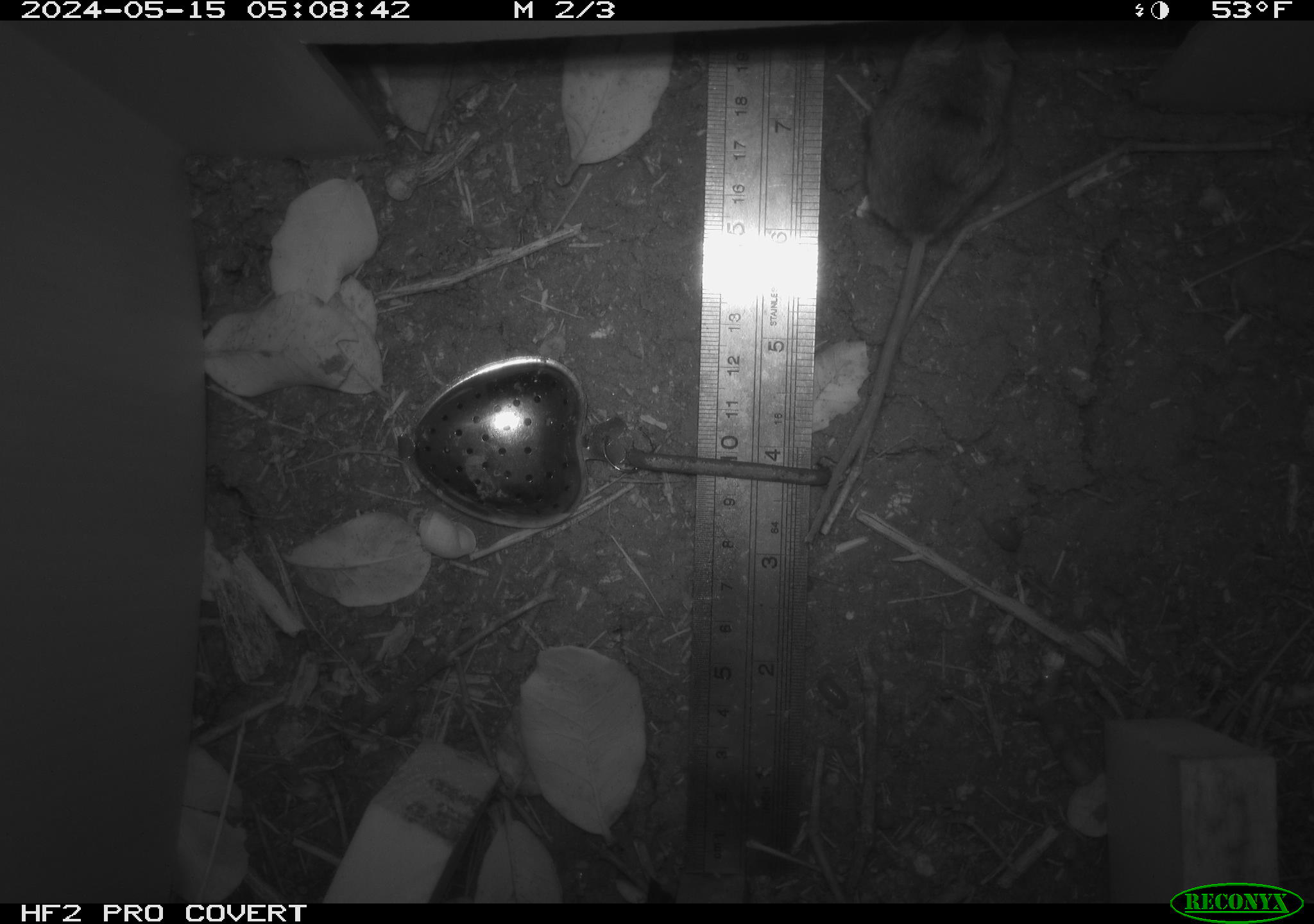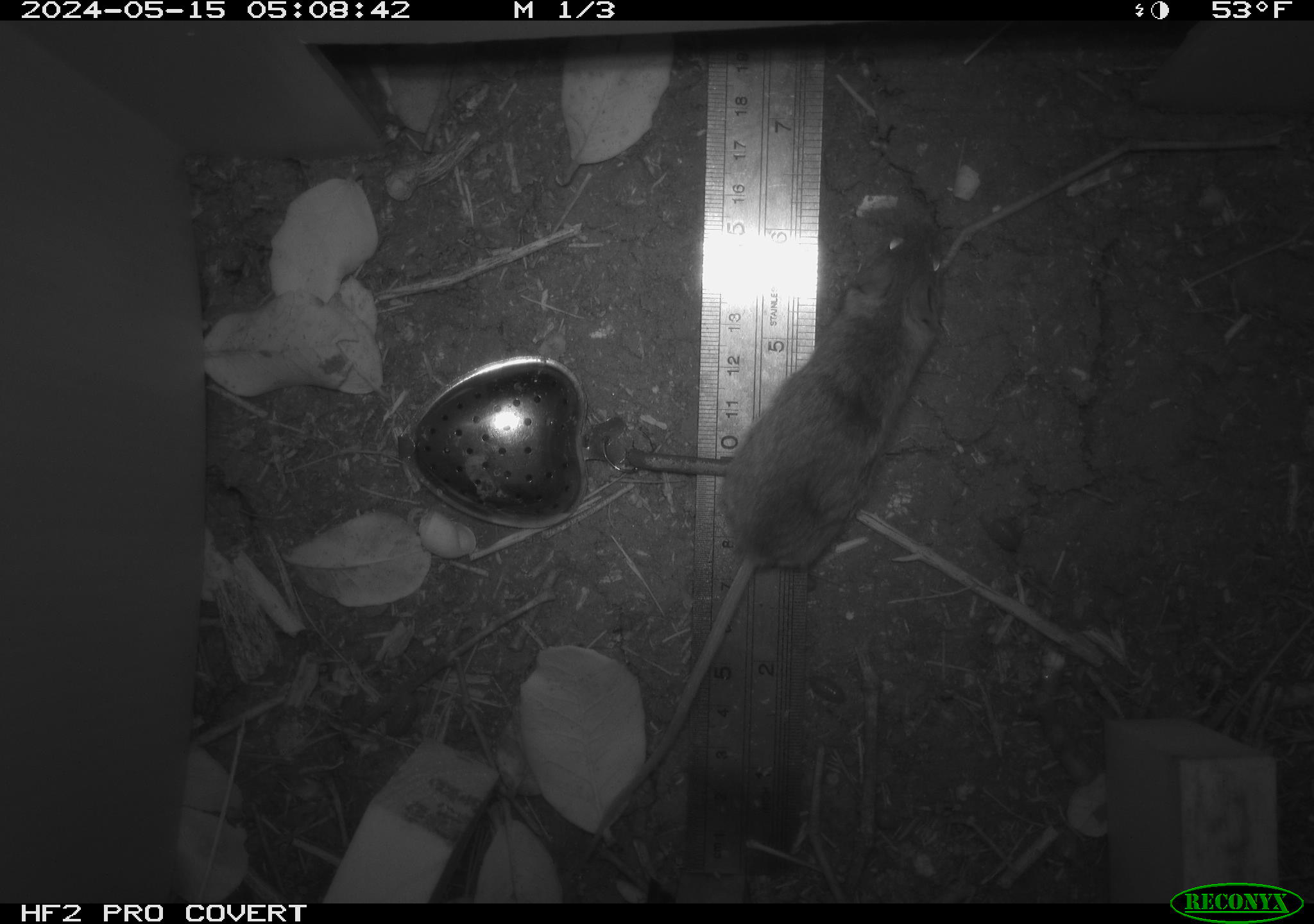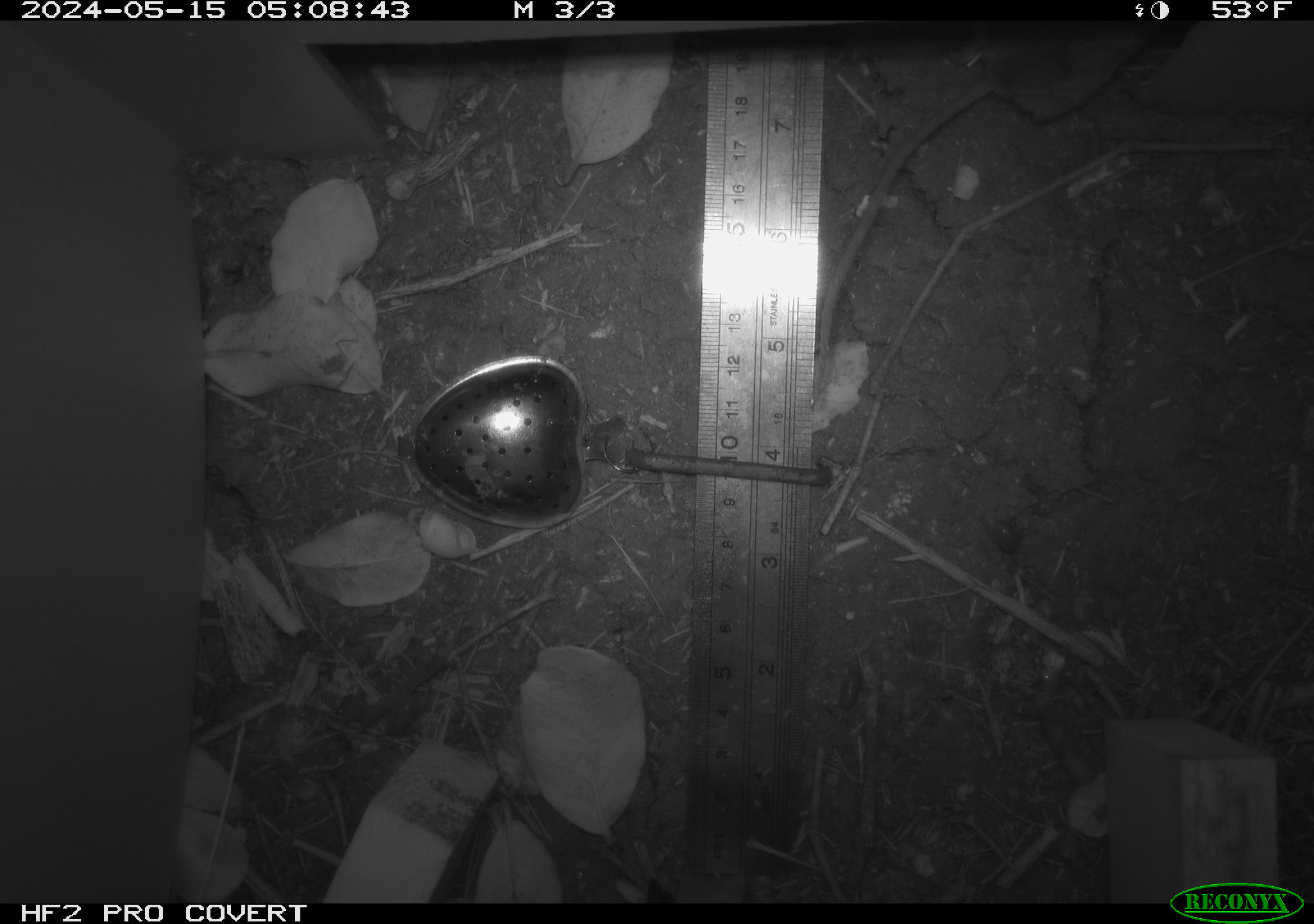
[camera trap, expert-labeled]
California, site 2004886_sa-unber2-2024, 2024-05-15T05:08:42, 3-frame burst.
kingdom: Animalia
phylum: Chordata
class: Mammalia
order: Rodentia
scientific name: Rodentia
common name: mouse species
Mouse species (Rodentia).